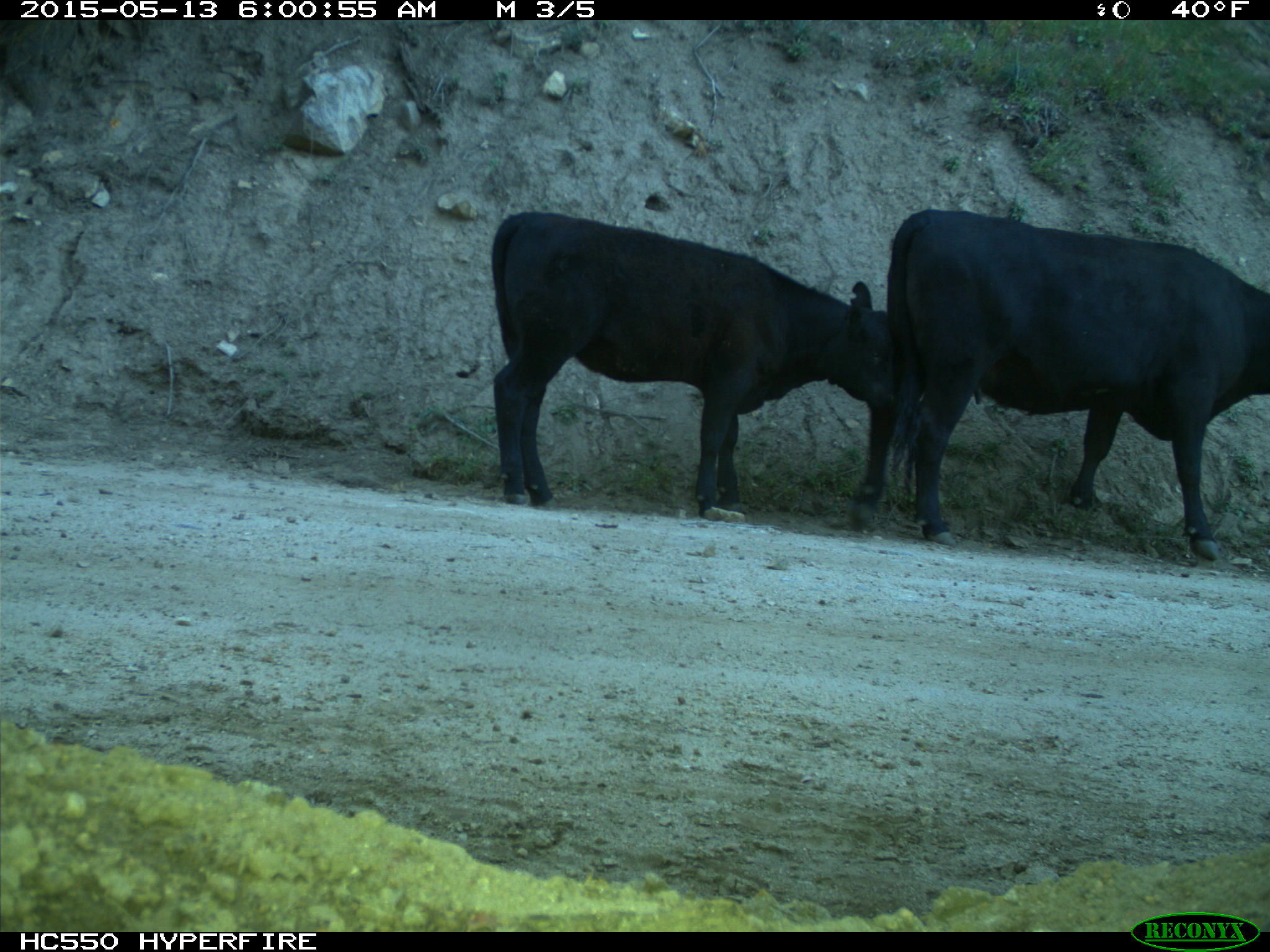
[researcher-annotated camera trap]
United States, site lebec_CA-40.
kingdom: Animalia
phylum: Chordata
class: Mammalia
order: Artiodactyla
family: Bovidae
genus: Bos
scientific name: Bos taurus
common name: domestic cow